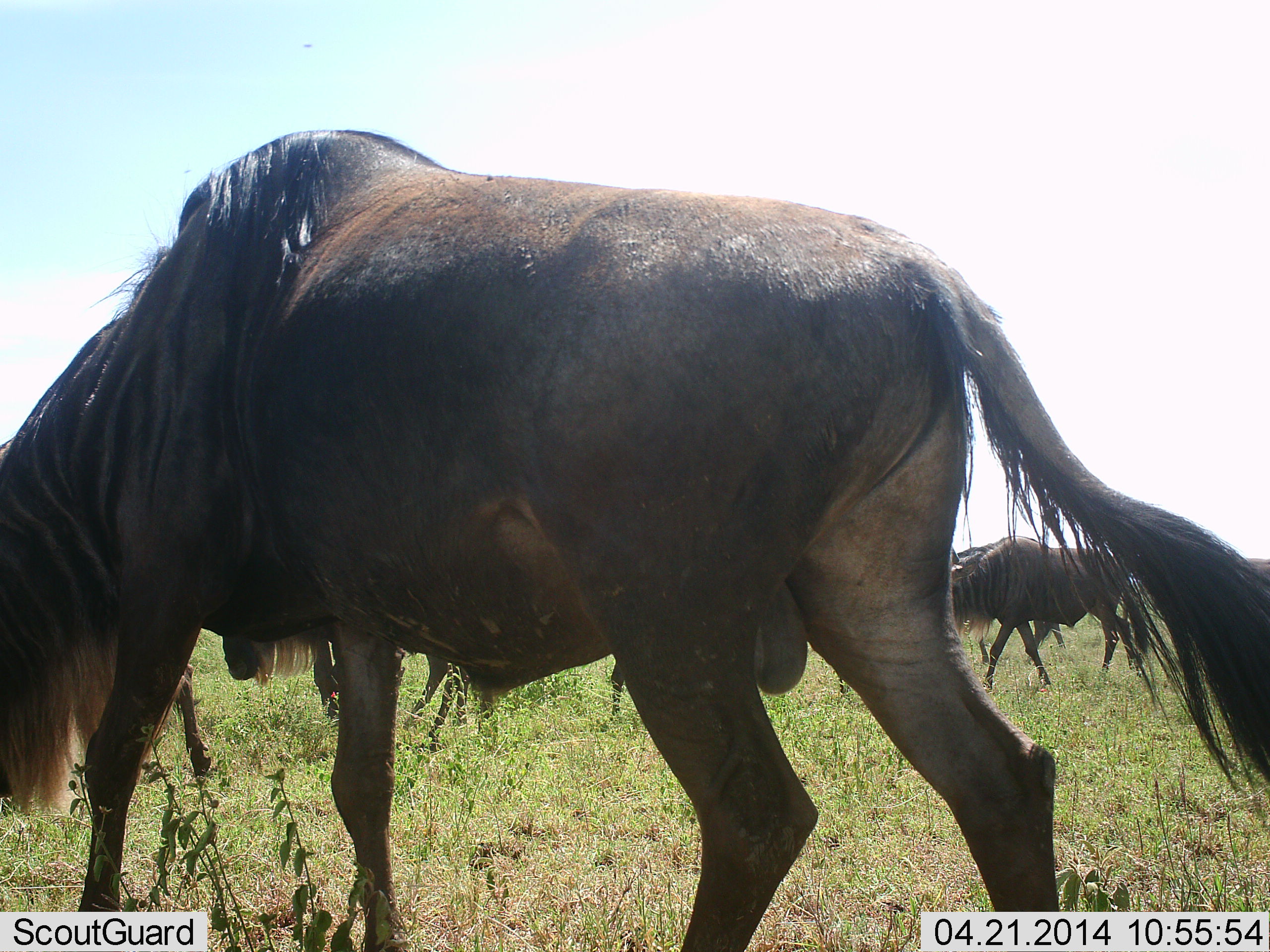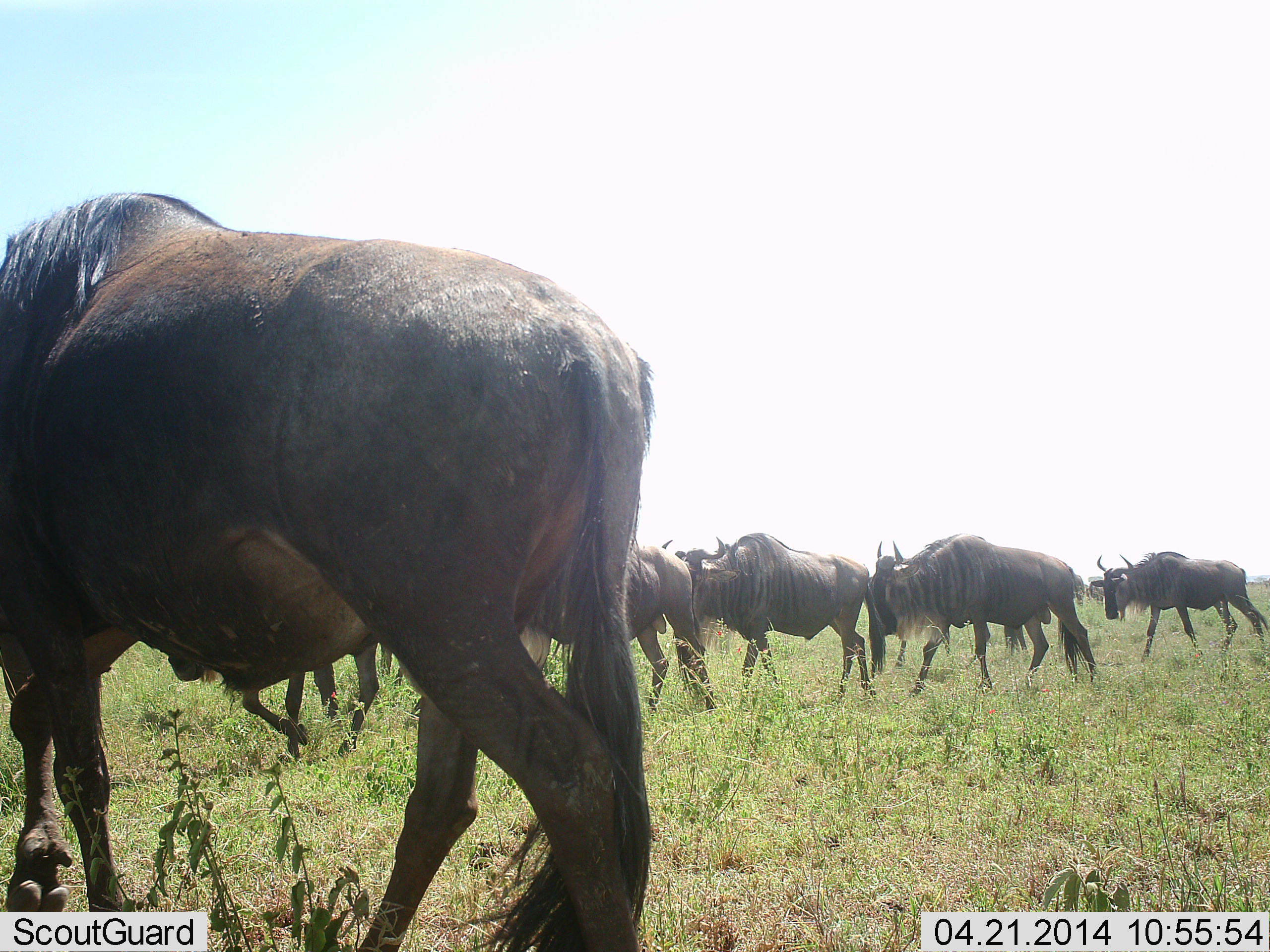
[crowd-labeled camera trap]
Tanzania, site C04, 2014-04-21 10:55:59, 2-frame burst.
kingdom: Animalia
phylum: Chordata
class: Mammalia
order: Artiodactyla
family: Bovidae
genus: Connochaetes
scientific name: Connochaetes taurinus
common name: blue wildebeest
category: wildebeest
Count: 6.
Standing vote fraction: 20%.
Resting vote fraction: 0%.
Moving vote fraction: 90%.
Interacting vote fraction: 0%.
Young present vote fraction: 0%.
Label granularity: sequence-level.